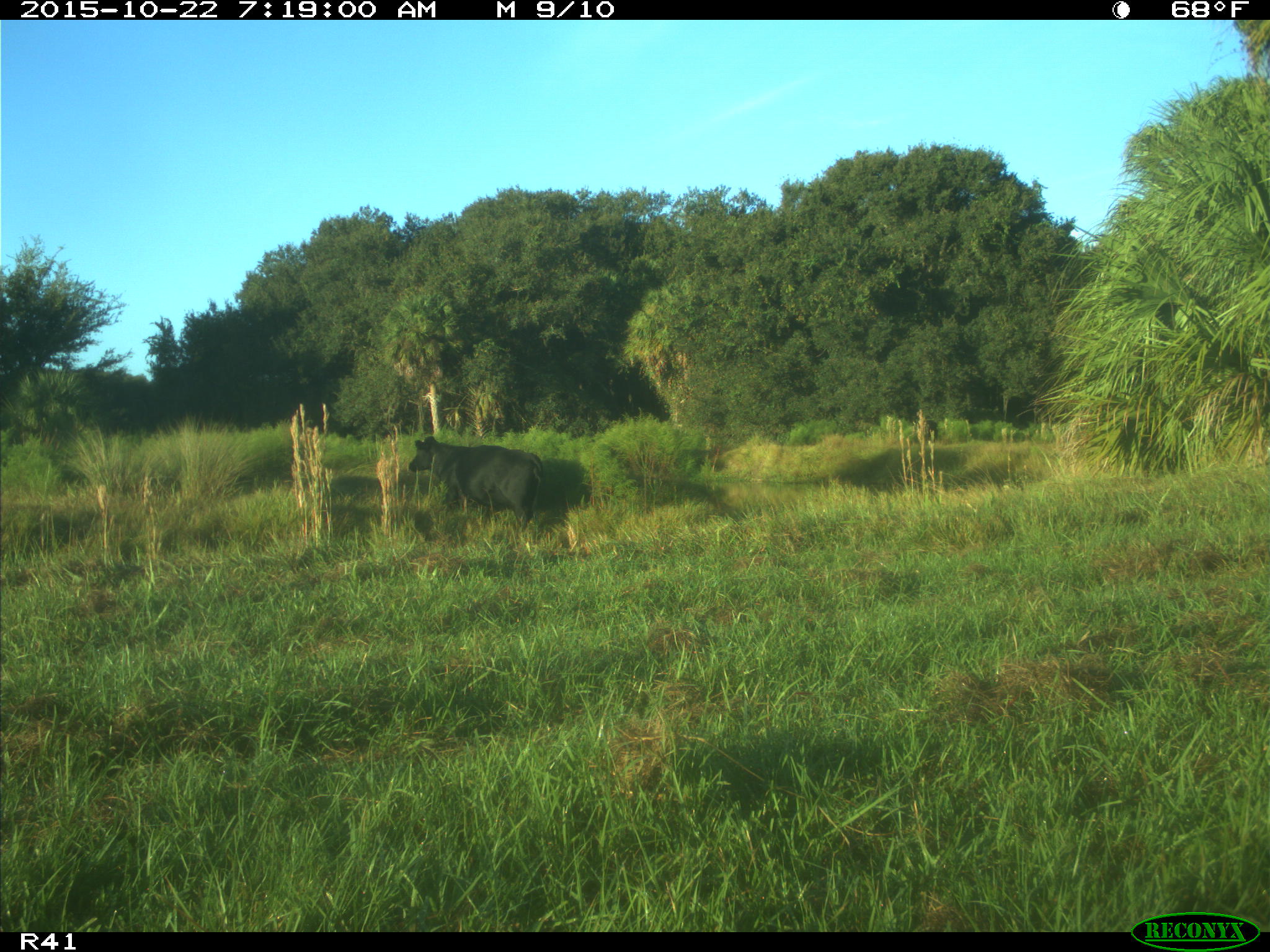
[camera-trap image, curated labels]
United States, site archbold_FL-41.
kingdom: Animalia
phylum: Chordata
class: Mammalia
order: Artiodactyla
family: Bovidae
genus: Bos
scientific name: Bos taurus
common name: domestic cow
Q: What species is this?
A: Bos taurus (domestic cow).